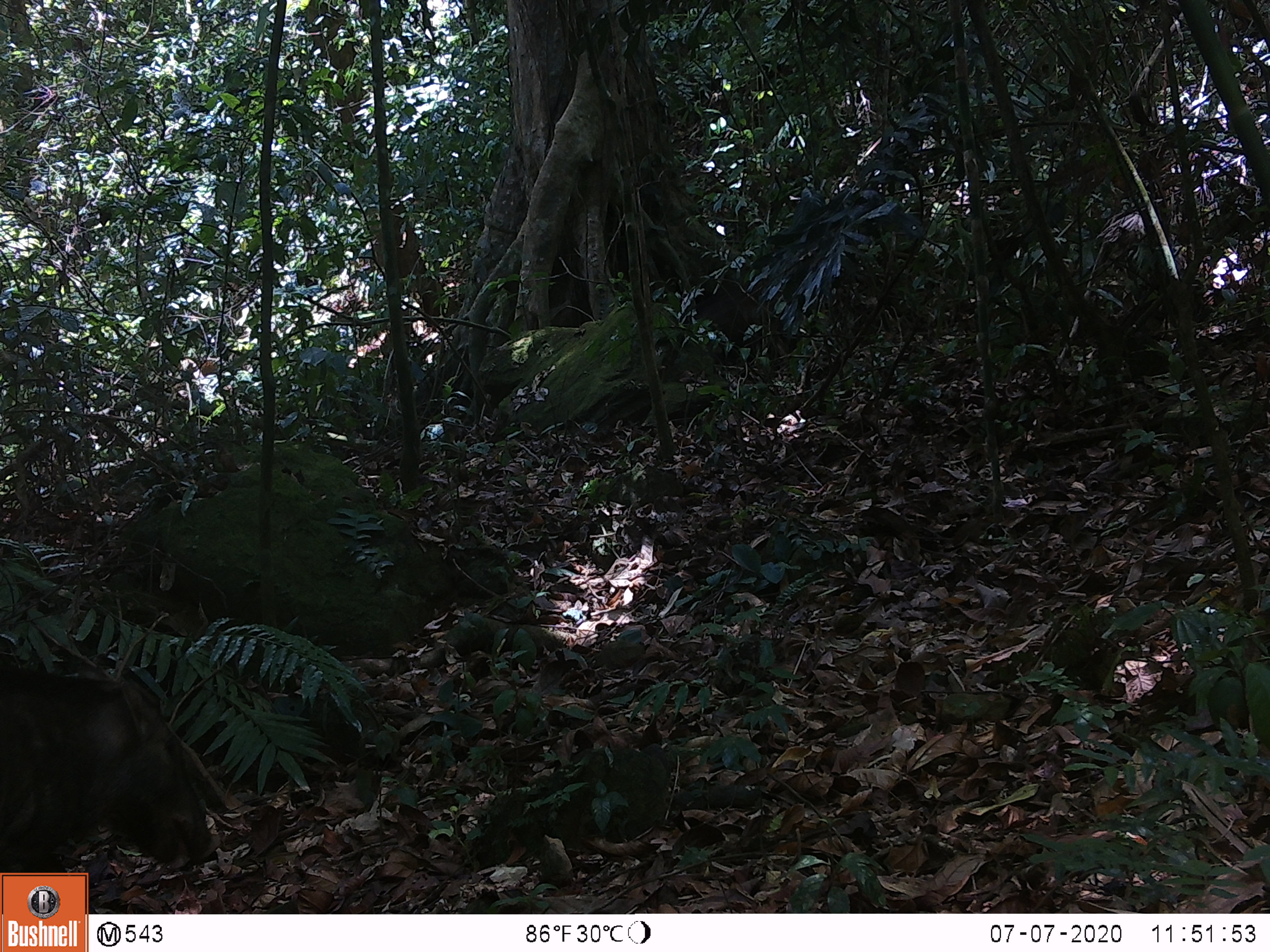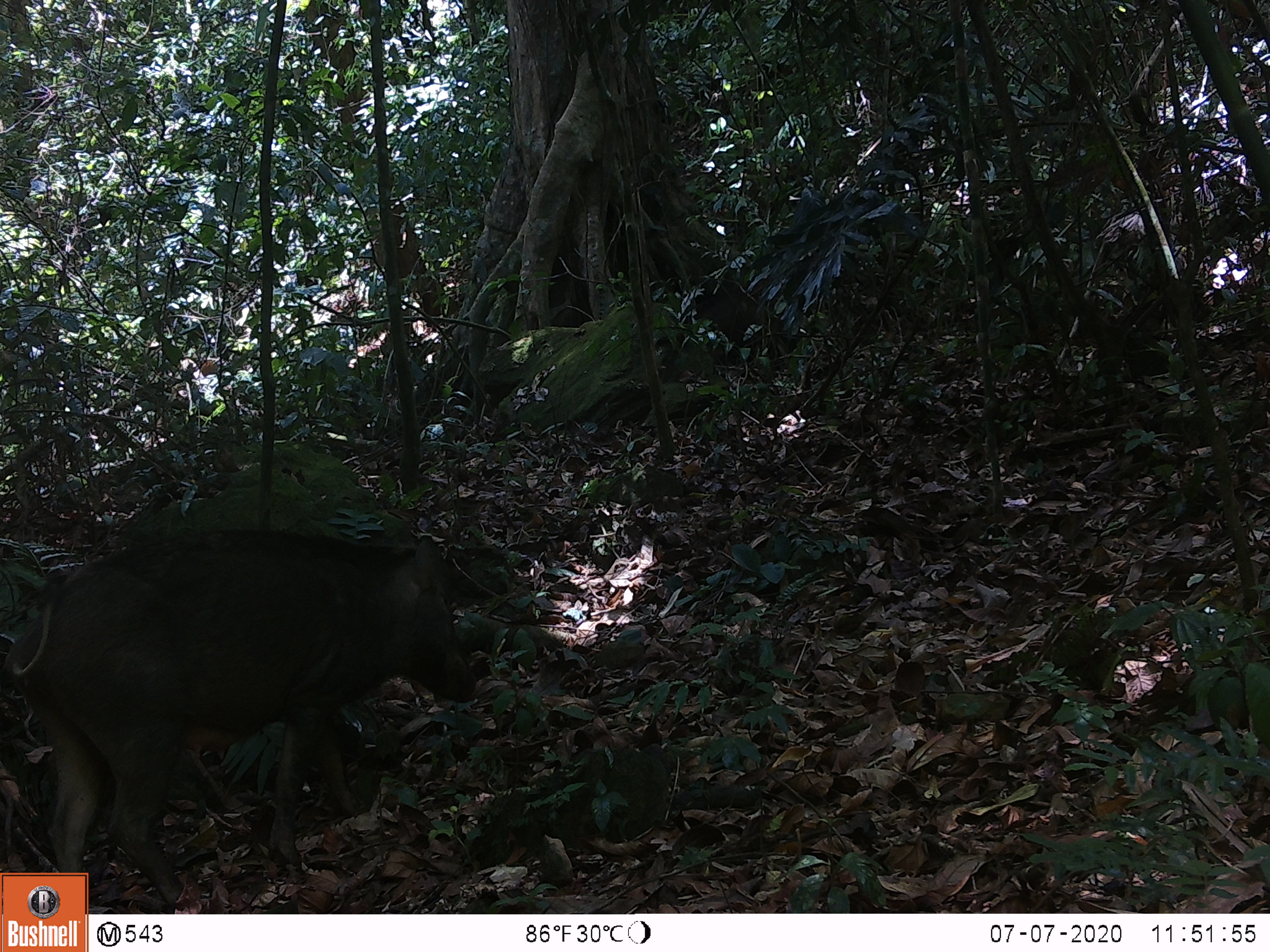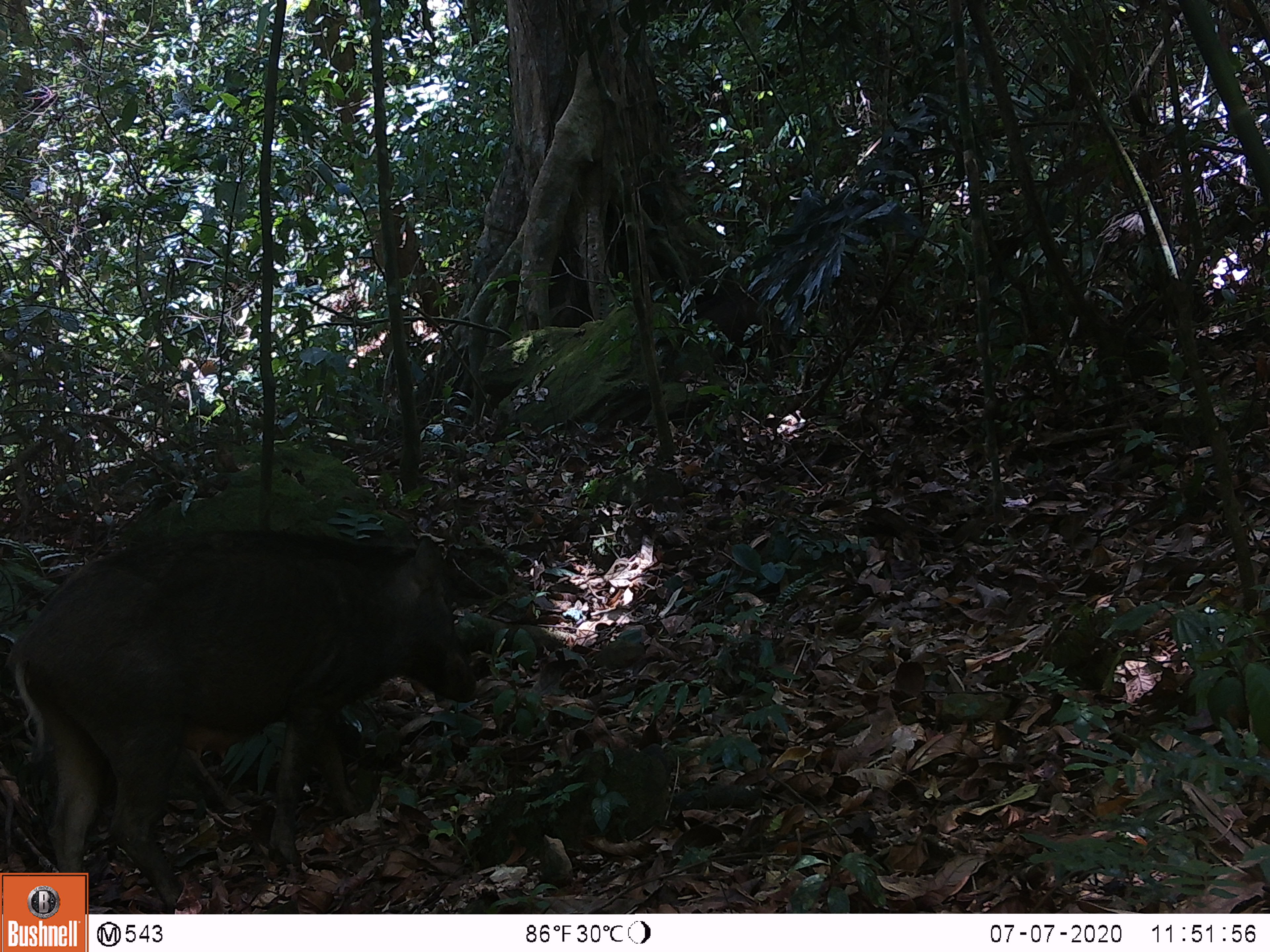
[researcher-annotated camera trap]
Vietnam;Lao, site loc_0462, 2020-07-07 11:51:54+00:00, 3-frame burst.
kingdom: Animalia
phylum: Chordata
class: Mammalia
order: Artiodactyla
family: Suidae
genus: Sus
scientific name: Sus scrofa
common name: eurasian wild pig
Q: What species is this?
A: Eurasian wild pig (Sus scrofa).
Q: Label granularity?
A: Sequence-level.